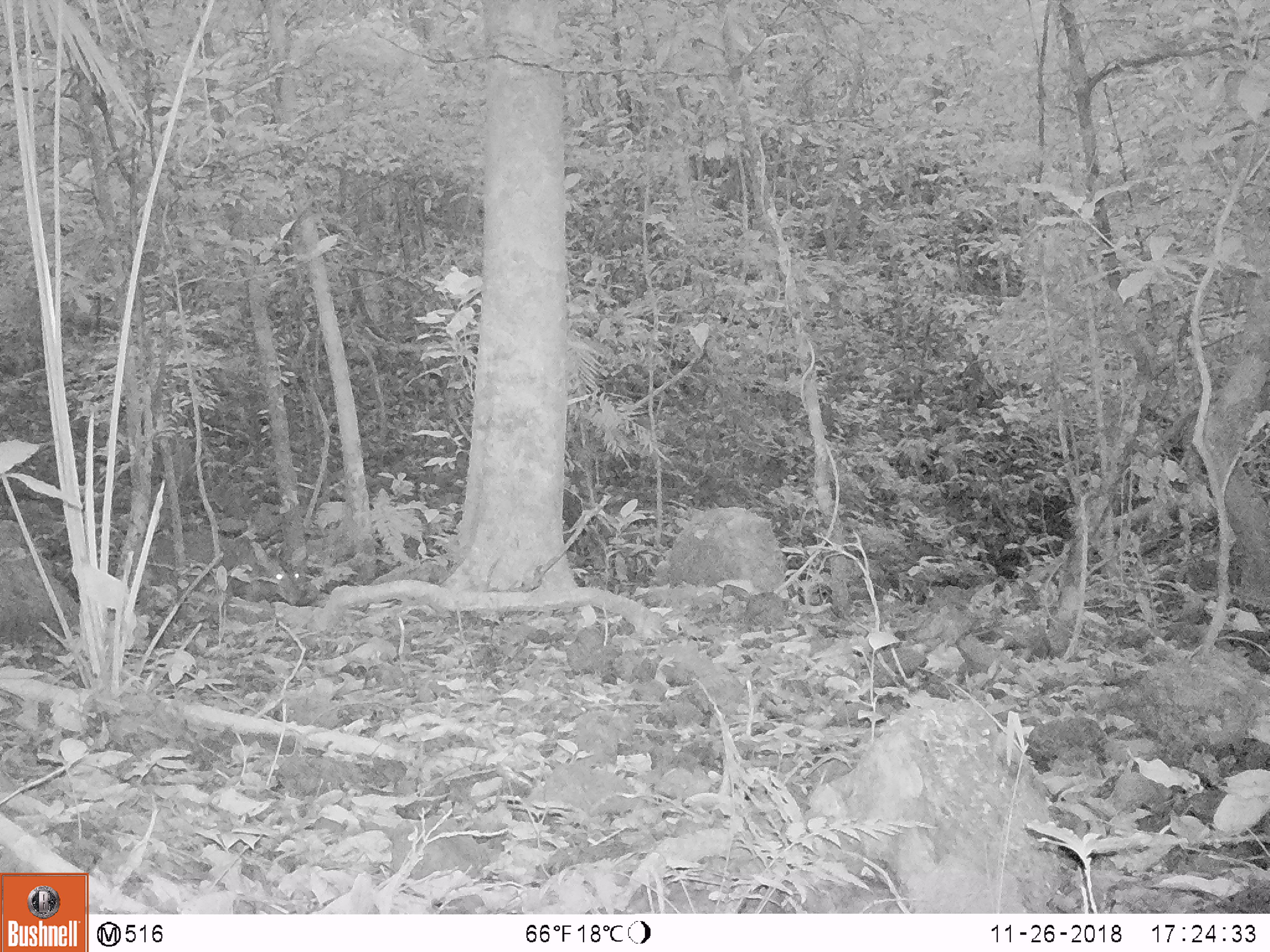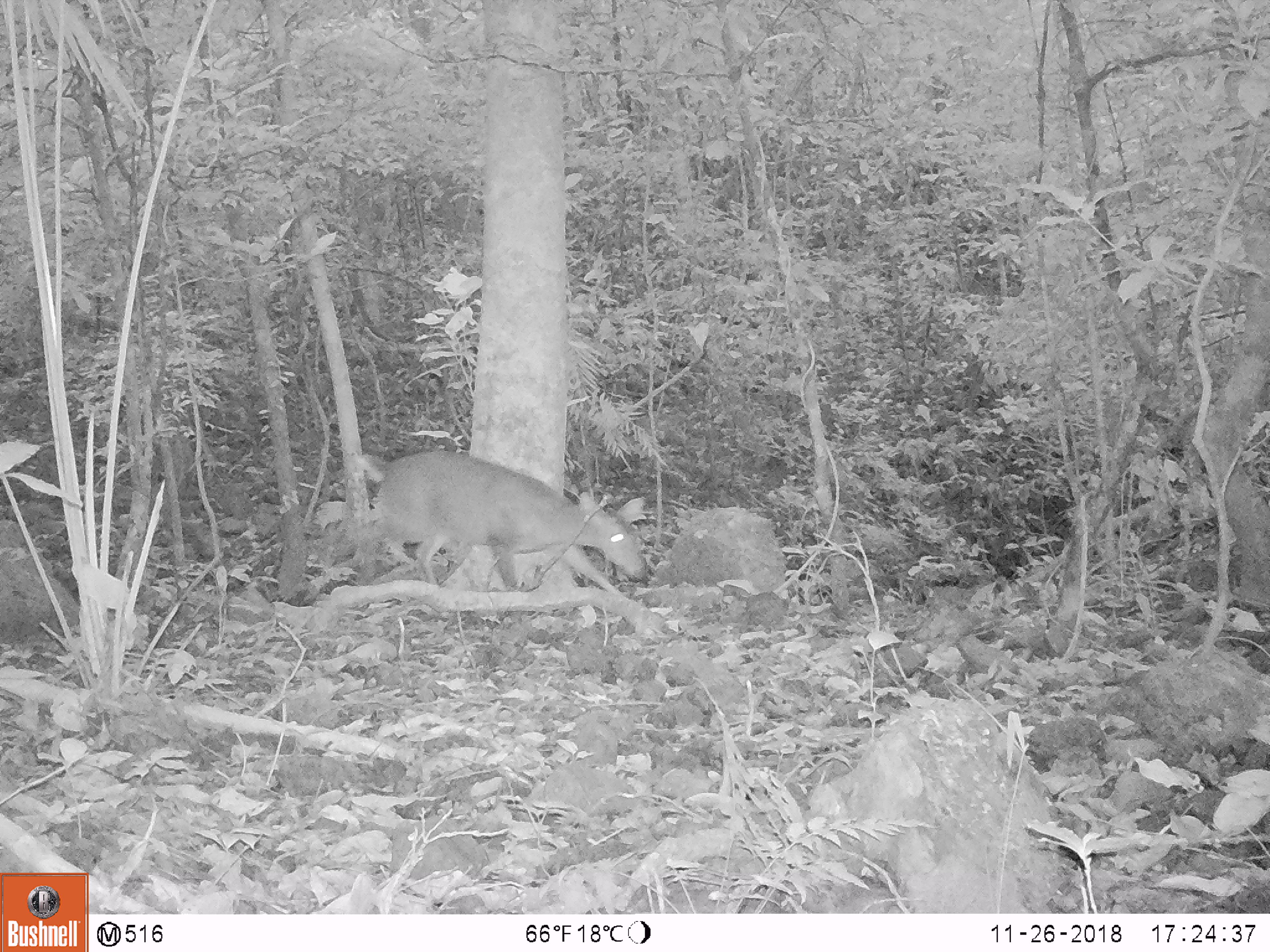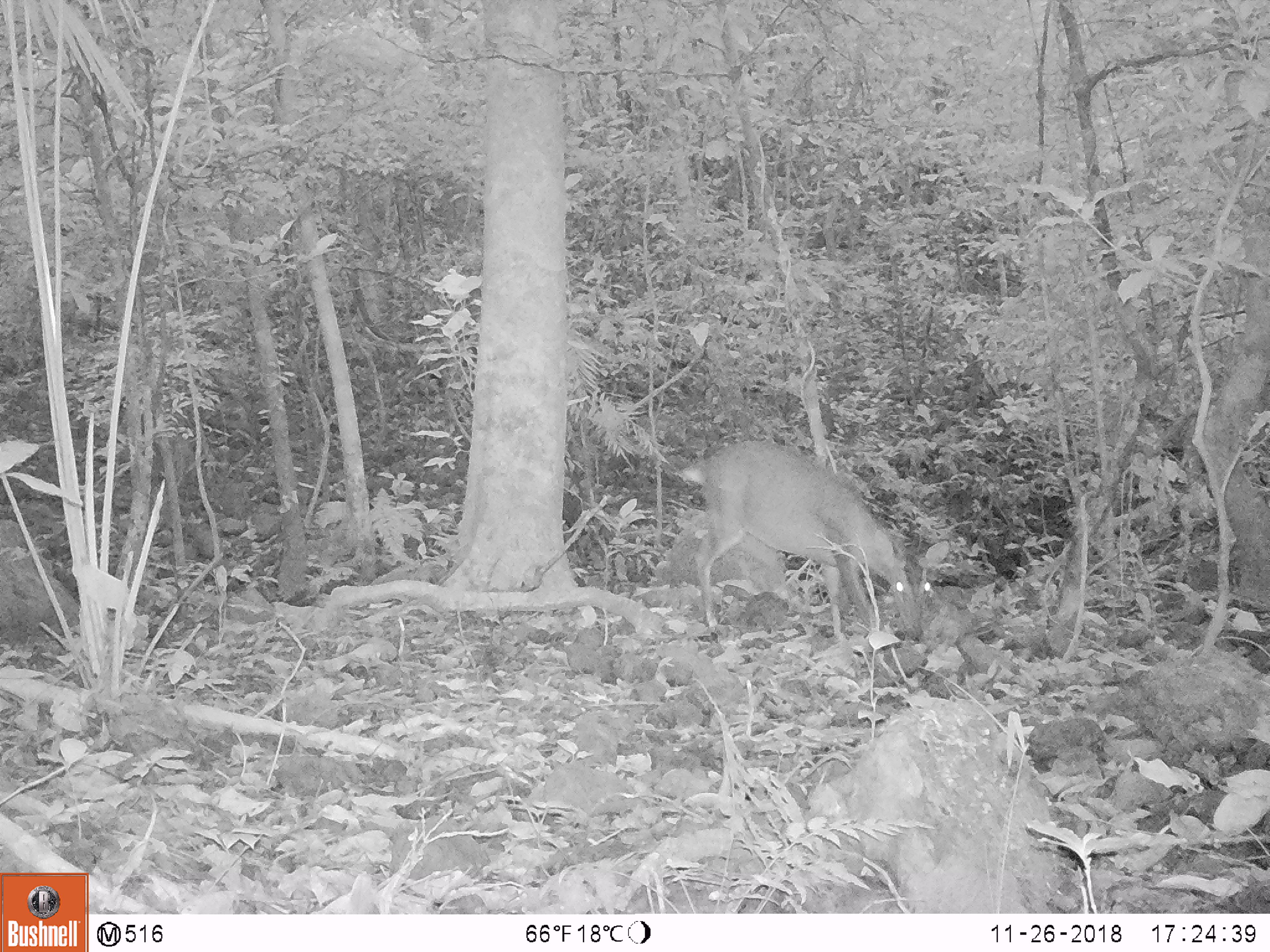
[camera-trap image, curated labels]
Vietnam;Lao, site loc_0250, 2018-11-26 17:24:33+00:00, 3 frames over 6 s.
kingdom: Animalia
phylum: Chordata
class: Mammalia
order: Artiodactyla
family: Cervidae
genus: Muntiacus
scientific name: Muntiacus vuquangensis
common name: large-antlered muntjac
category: large antlered muntjac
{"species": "large antlered muntjac (large-antlered muntjac) (Muntiacus vuquangensis)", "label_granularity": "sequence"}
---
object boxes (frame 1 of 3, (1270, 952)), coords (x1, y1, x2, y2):
large antlered muntjac: (152, 526, 306, 605)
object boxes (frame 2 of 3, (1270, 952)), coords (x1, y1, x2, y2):
large antlered muntjac: (351, 449, 647, 603)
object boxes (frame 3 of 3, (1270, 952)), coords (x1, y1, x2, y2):
large antlered muntjac: (677, 437, 950, 641)